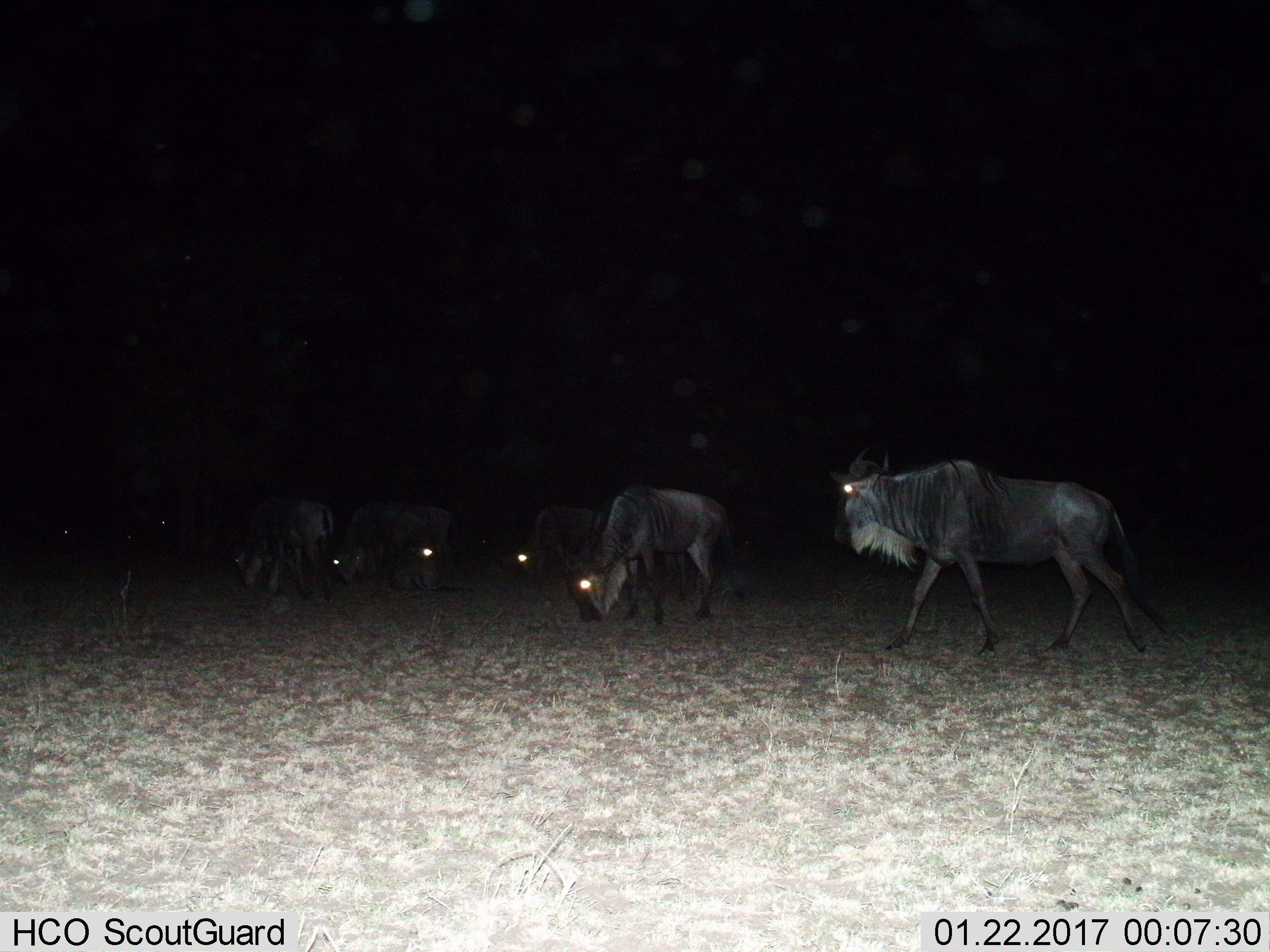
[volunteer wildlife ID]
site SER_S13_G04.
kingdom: Animalia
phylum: Chordata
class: Mammalia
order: Artiodactyla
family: Bovidae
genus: Connochaetes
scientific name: Connochaetes taurinus taurinus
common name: blue wildebeest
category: wildebeestblue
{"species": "wildebeestblue (blue wildebeest) (Connochaetes taurinus taurinus)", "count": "8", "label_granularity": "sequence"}